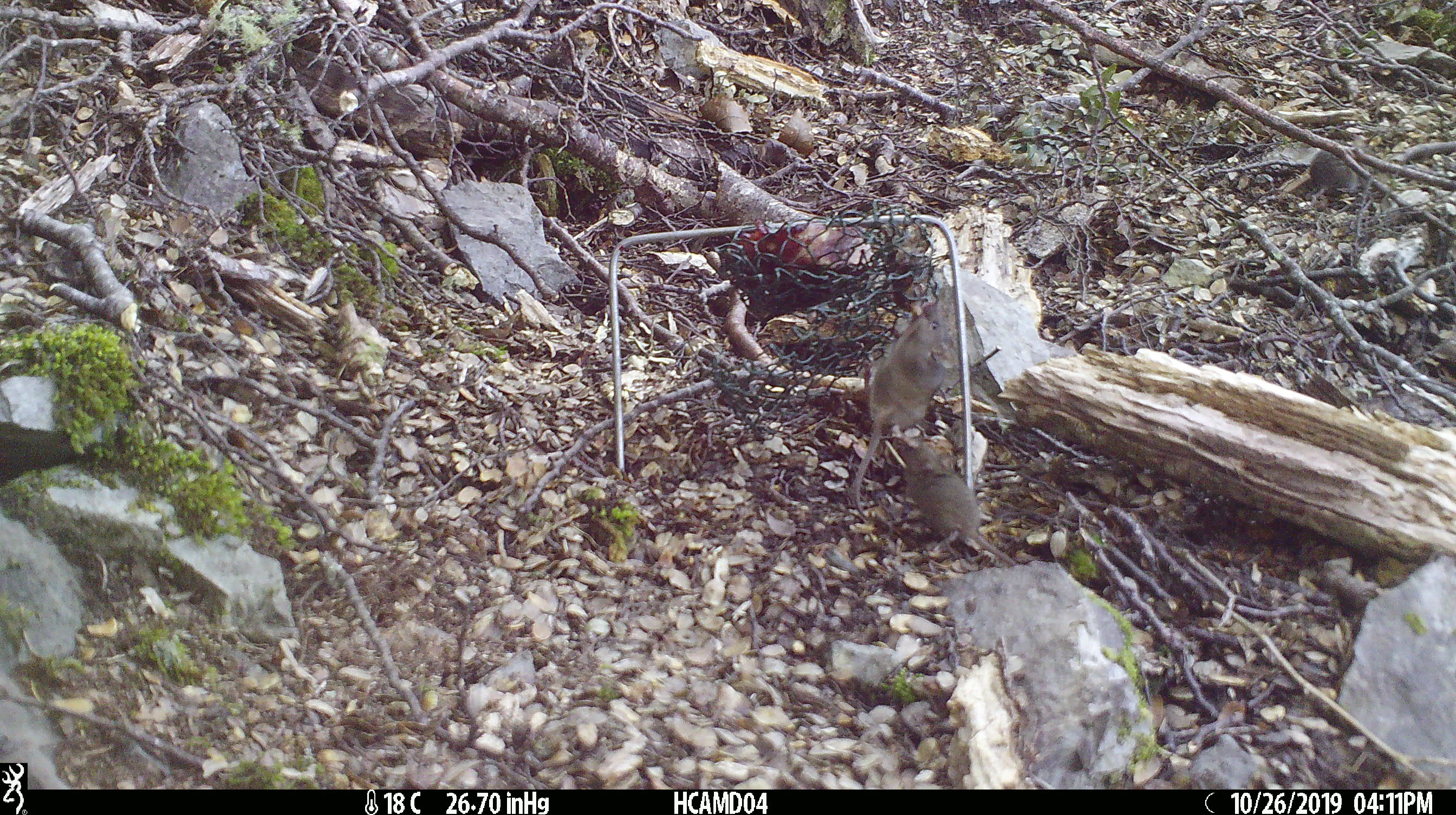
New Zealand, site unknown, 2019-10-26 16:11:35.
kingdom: Animalia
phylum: Chordata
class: Mammalia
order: Rodentia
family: Muridae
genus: Mus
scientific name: Mus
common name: mouse